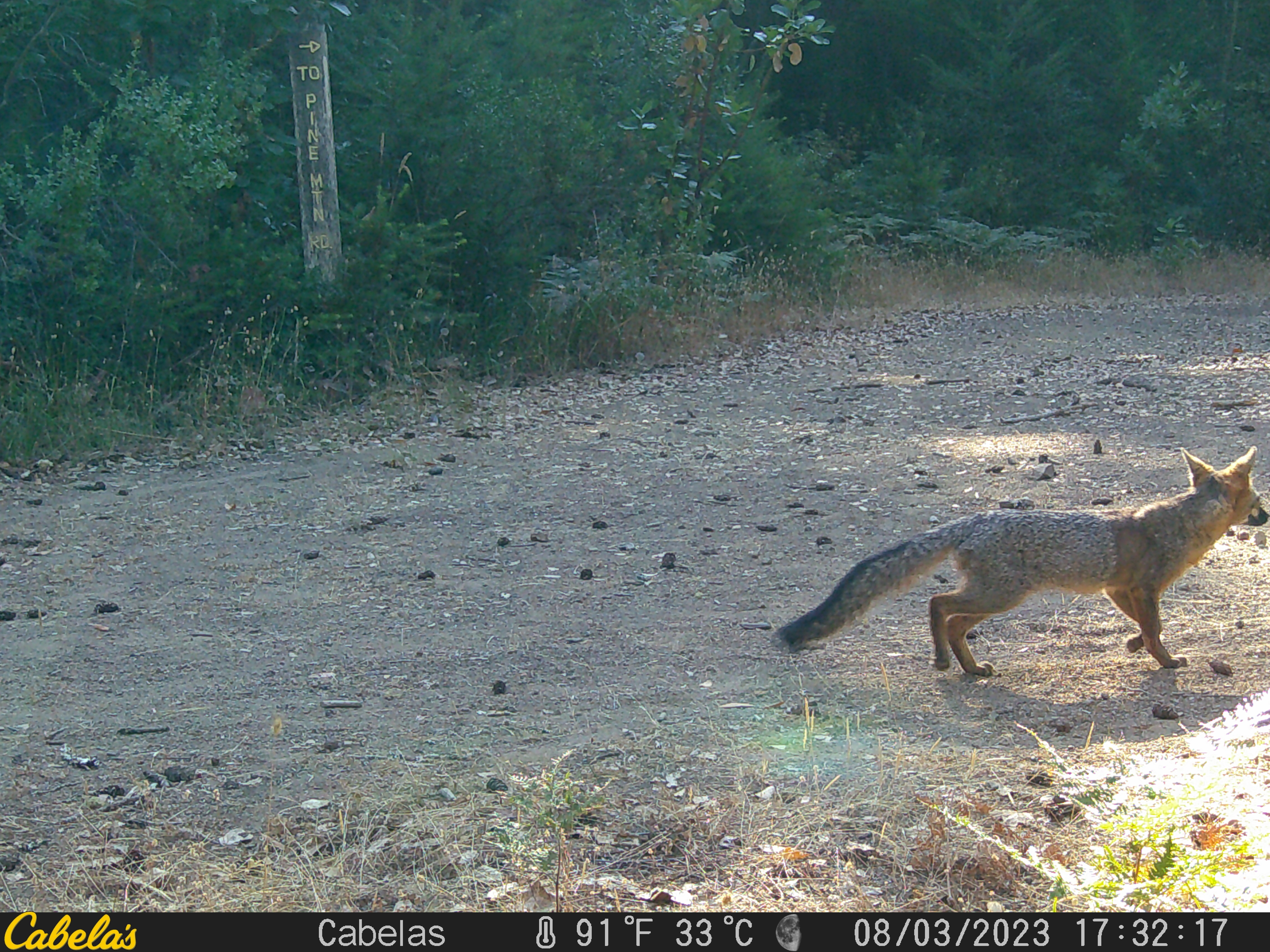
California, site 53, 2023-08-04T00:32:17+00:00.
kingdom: Animalia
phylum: Chordata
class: Mammalia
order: Carnivora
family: Canidae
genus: Urocyon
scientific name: Urocyon cinereoargenteus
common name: gray fox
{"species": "gray fox (Urocyon cinereoargenteus)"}